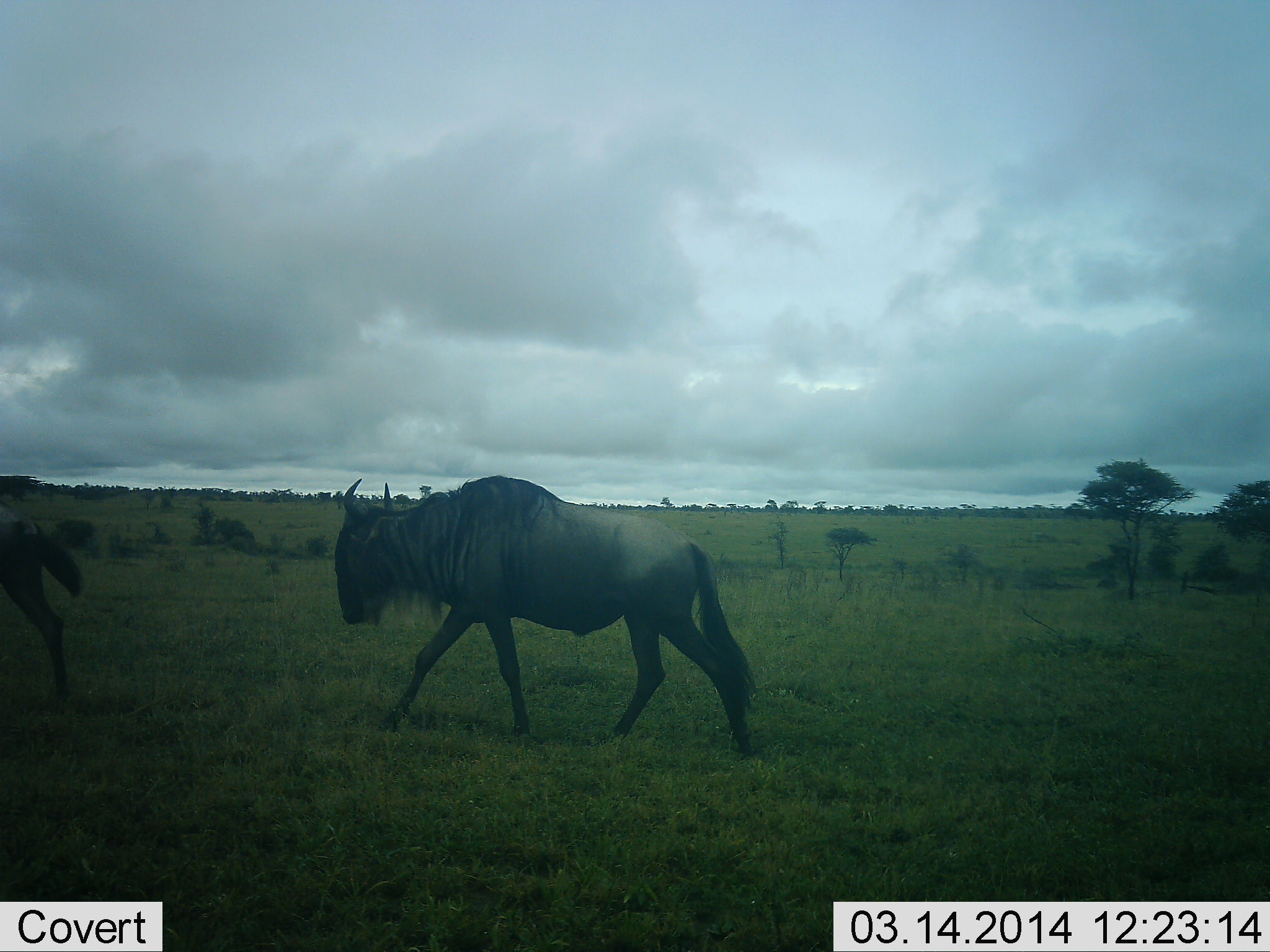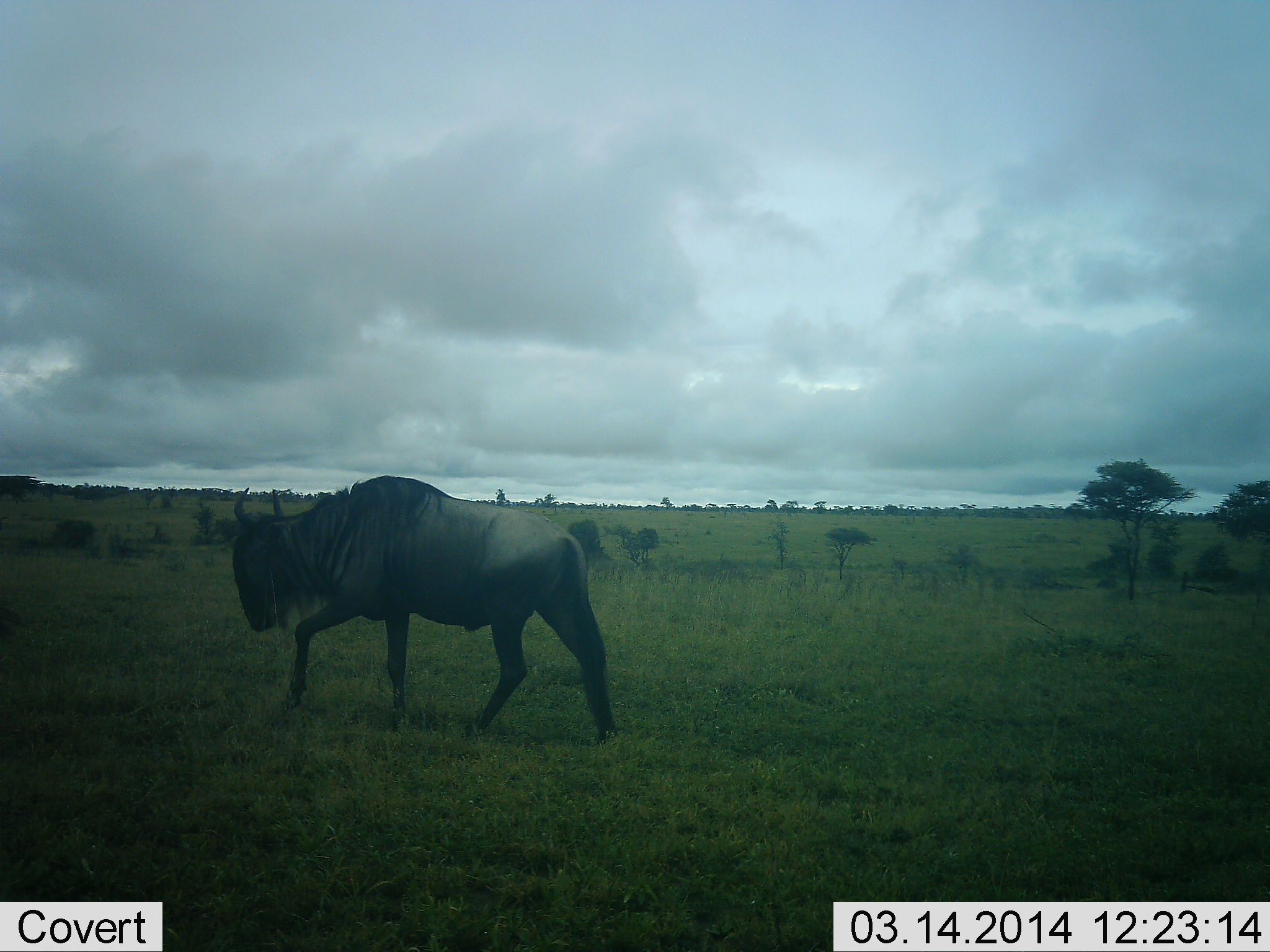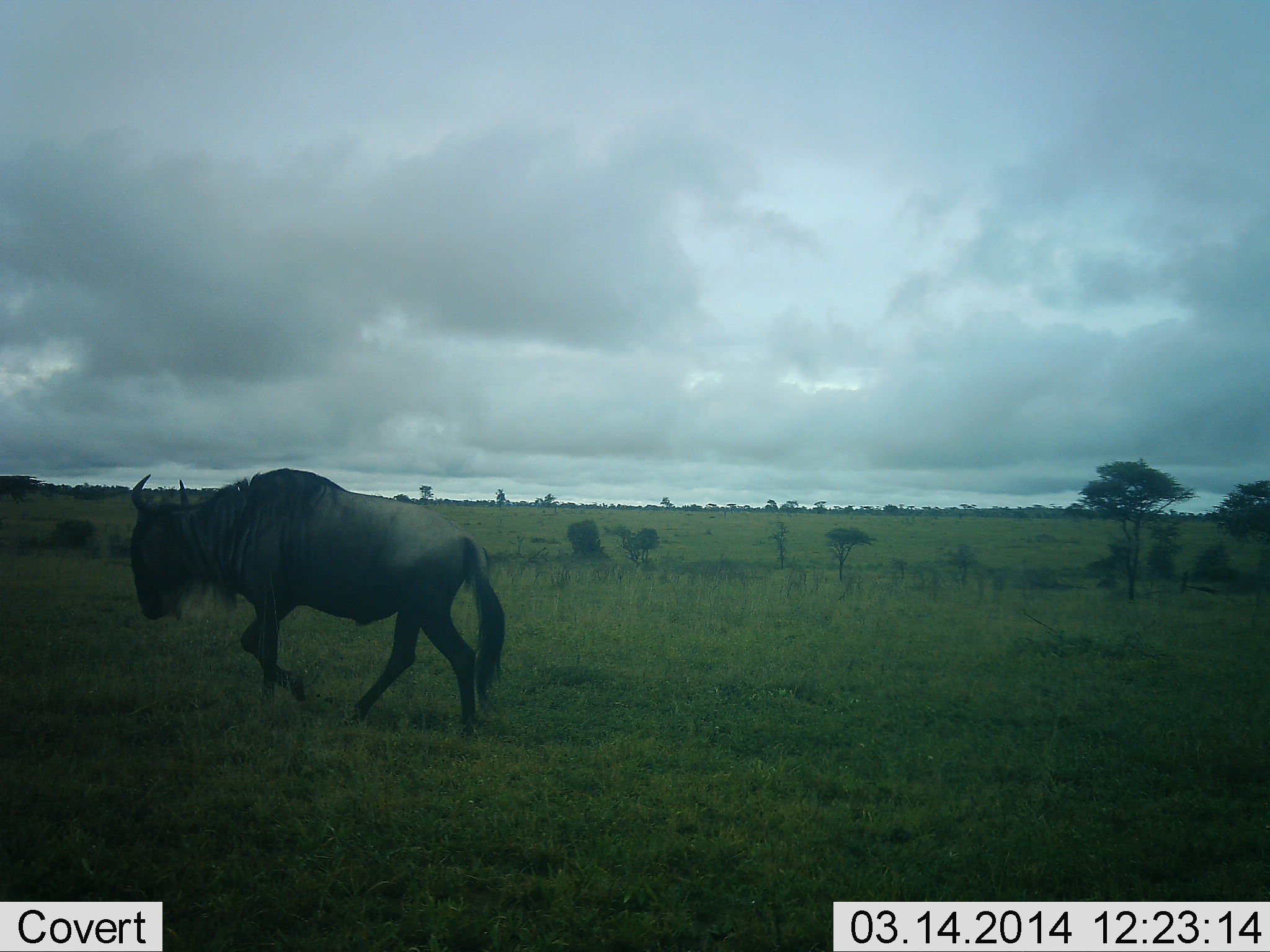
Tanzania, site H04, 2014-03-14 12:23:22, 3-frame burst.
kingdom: Animalia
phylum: Chordata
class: Mammalia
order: Artiodactyla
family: Bovidae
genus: Connochaetes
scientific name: Connochaetes taurinus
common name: blue wildebeest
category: wildebeest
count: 2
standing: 0%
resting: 0%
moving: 100%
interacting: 0%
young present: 0%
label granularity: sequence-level